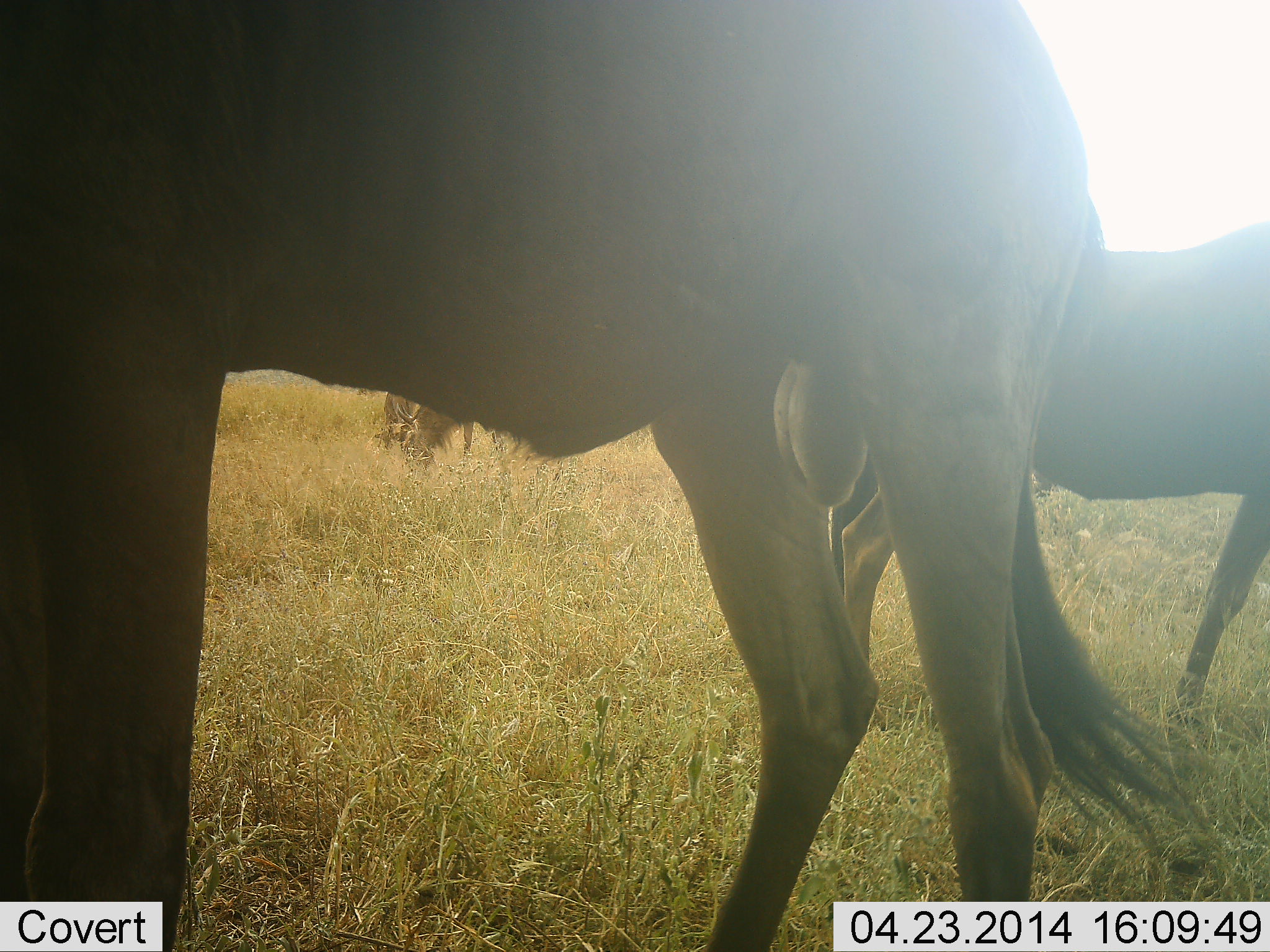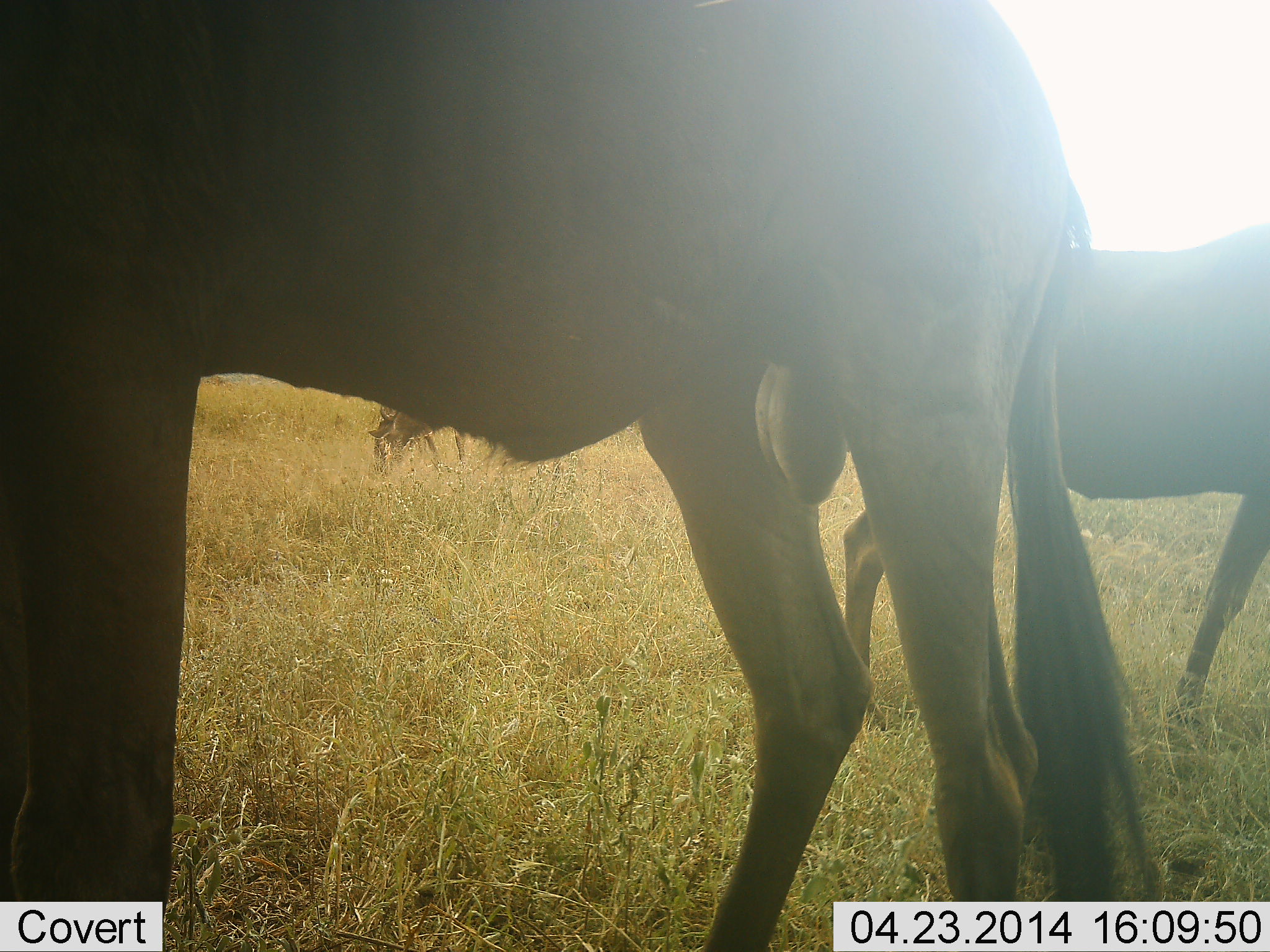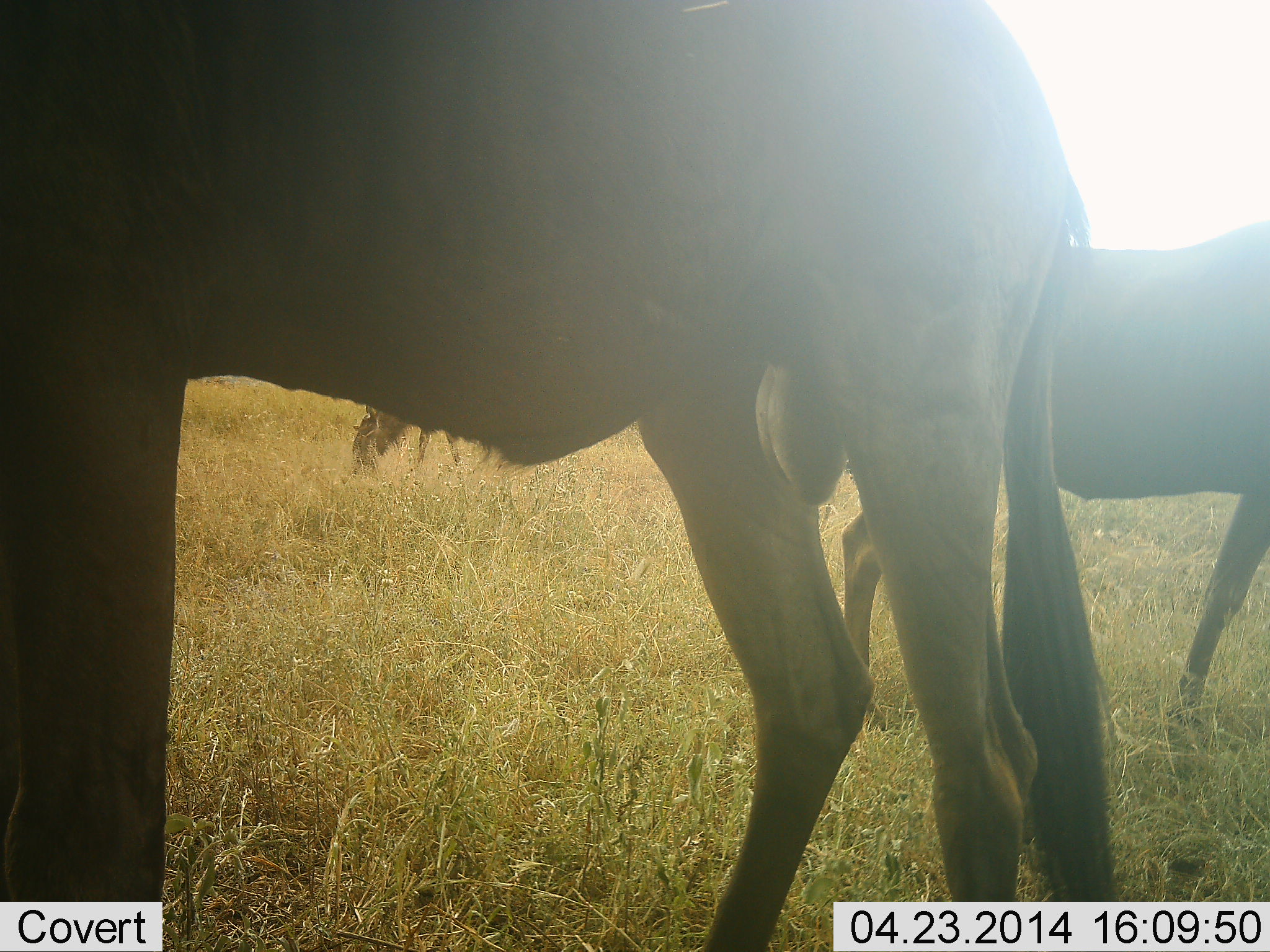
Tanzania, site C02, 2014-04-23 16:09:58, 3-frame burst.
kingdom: Animalia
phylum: Chordata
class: Mammalia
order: Artiodactyla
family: Bovidae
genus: Connochaetes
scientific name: Connochaetes taurinus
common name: blue wildebeest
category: wildebeest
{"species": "wildebeest (blue wildebeest) (Connochaetes taurinus)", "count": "2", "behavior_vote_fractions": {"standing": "90%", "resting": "0%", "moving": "0%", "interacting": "0%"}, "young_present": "0%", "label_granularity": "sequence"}